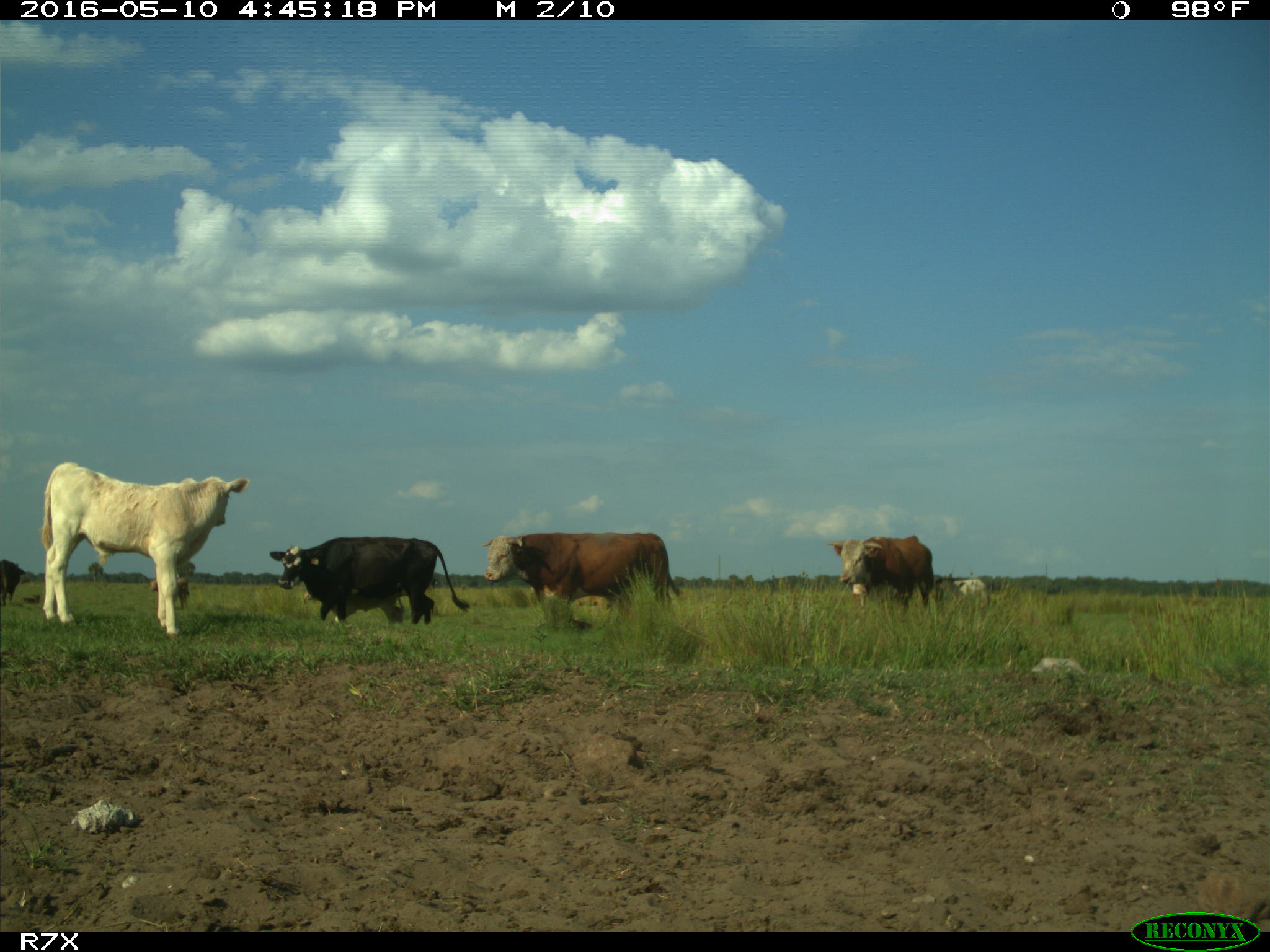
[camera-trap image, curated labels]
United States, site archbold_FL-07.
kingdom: Animalia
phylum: Chordata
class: Mammalia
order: Artiodactyla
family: Bovidae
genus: Bos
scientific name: Bos taurus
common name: domestic cow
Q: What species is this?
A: Bos taurus (domestic cow).